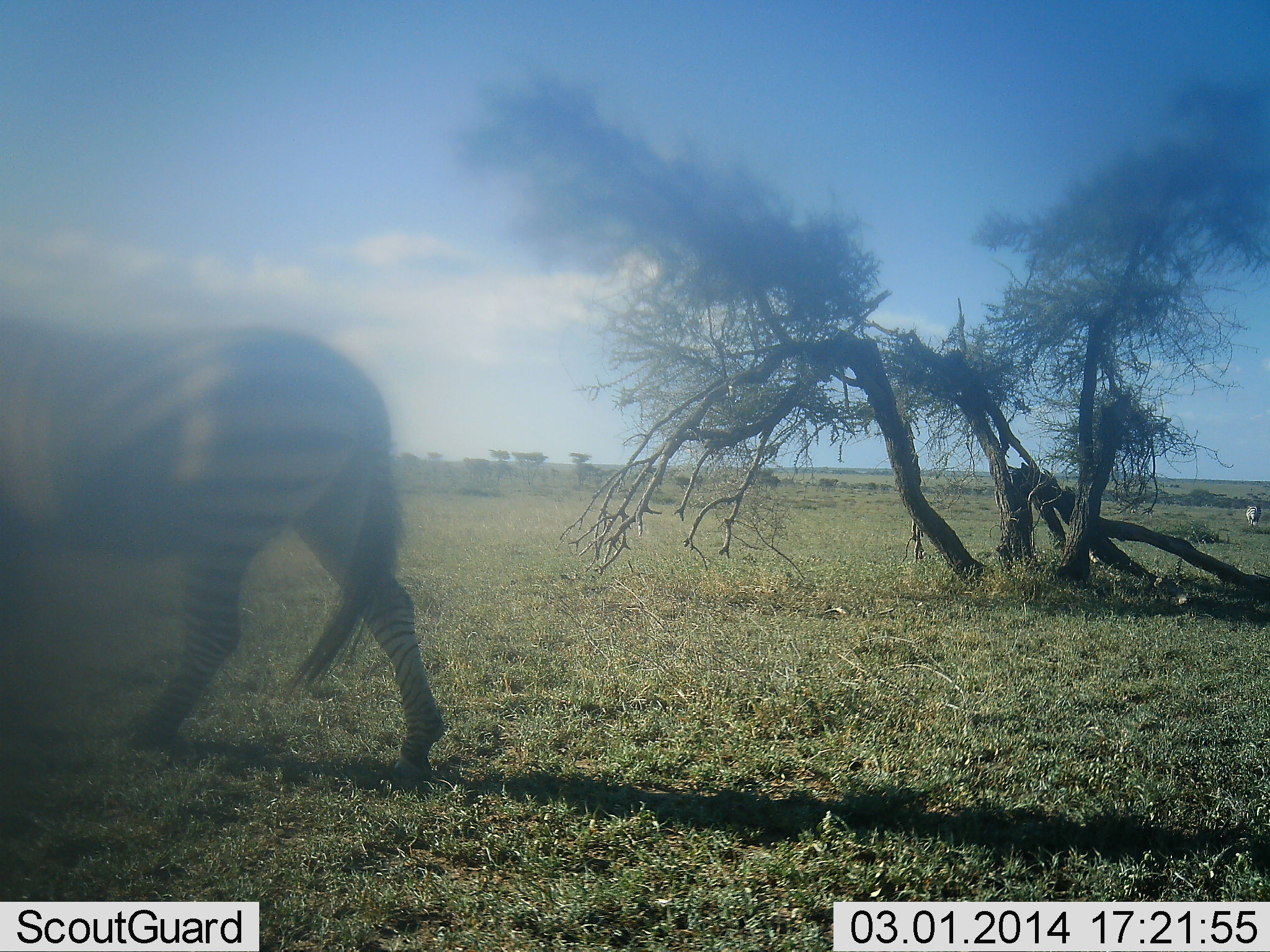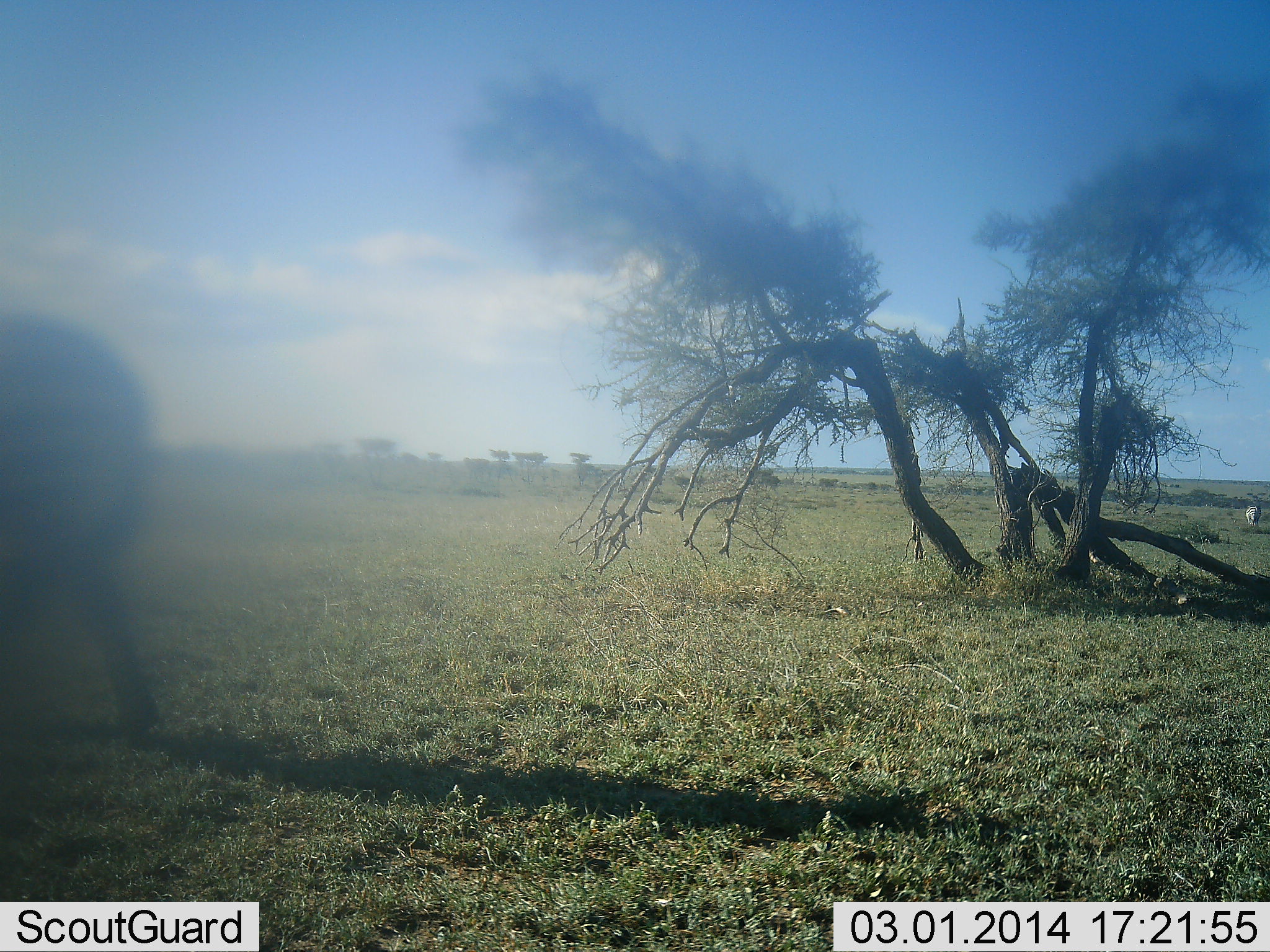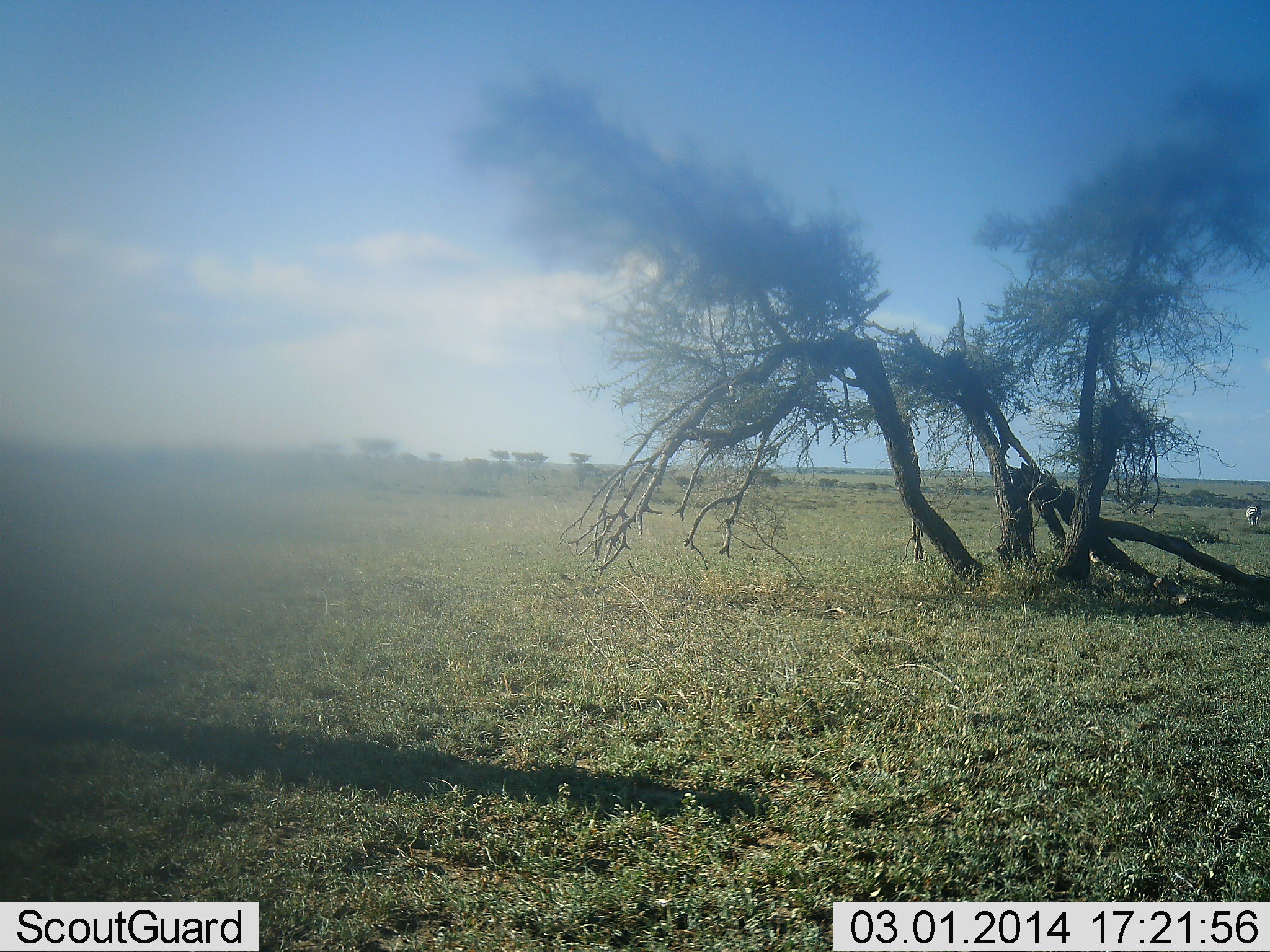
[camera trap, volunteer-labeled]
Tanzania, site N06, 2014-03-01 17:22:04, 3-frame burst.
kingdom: Animalia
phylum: Chordata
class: Mammalia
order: Perissodactyla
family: Equidae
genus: Equus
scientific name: Equus quagga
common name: plains zebra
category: zebra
Zebra (plains zebra) (Equus quagga), count 2. Behavior (volunteer vote fractions): standing 40%, resting 0%, moving 100%, interacting 0%. Young present (vote fraction): 0%. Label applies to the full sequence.